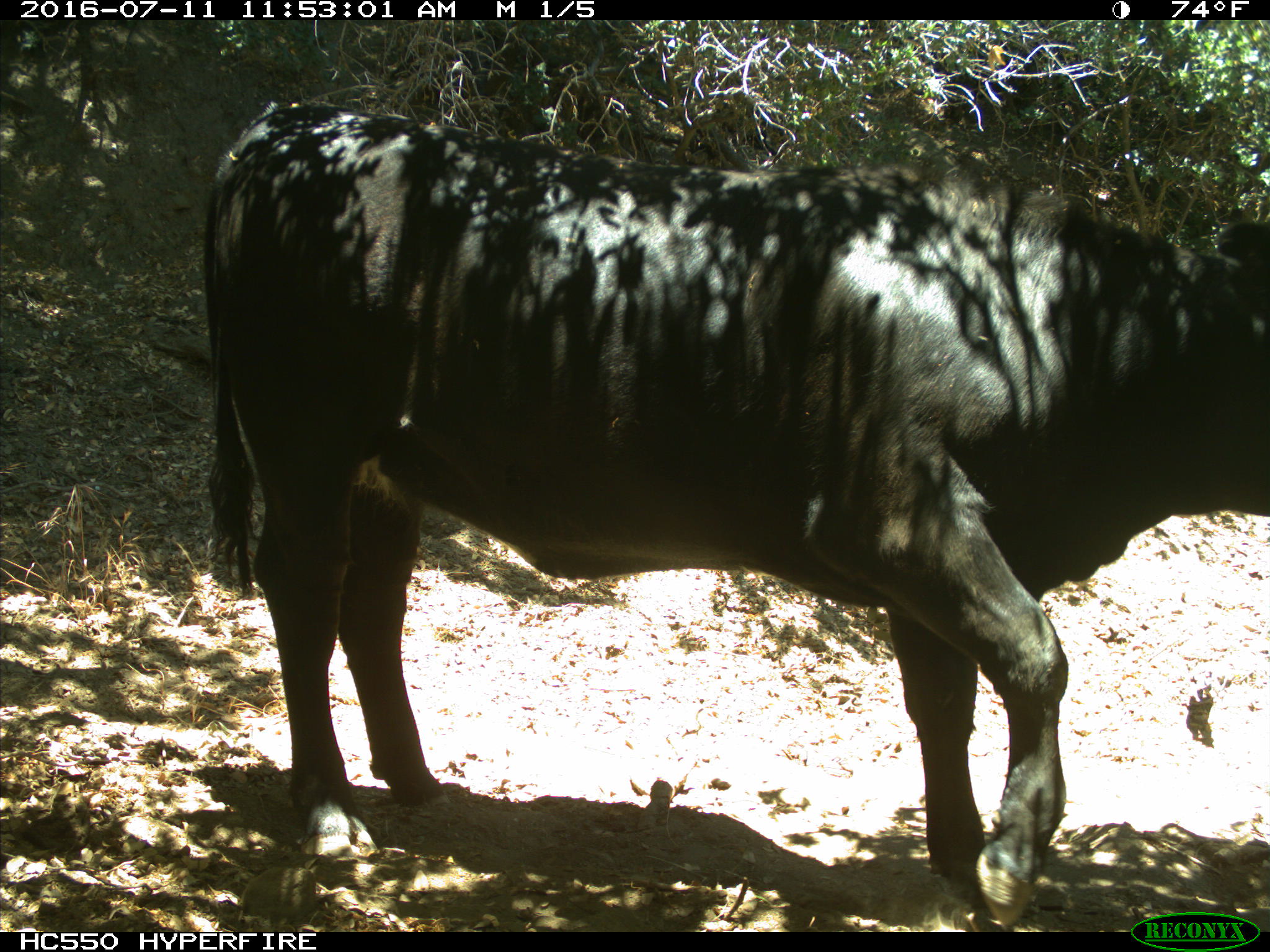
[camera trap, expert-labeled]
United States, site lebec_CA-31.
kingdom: Animalia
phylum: Chordata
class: Mammalia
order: Artiodactyla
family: Bovidae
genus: Bos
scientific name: Bos taurus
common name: domestic cow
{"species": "Bos taurus (domestic cow)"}